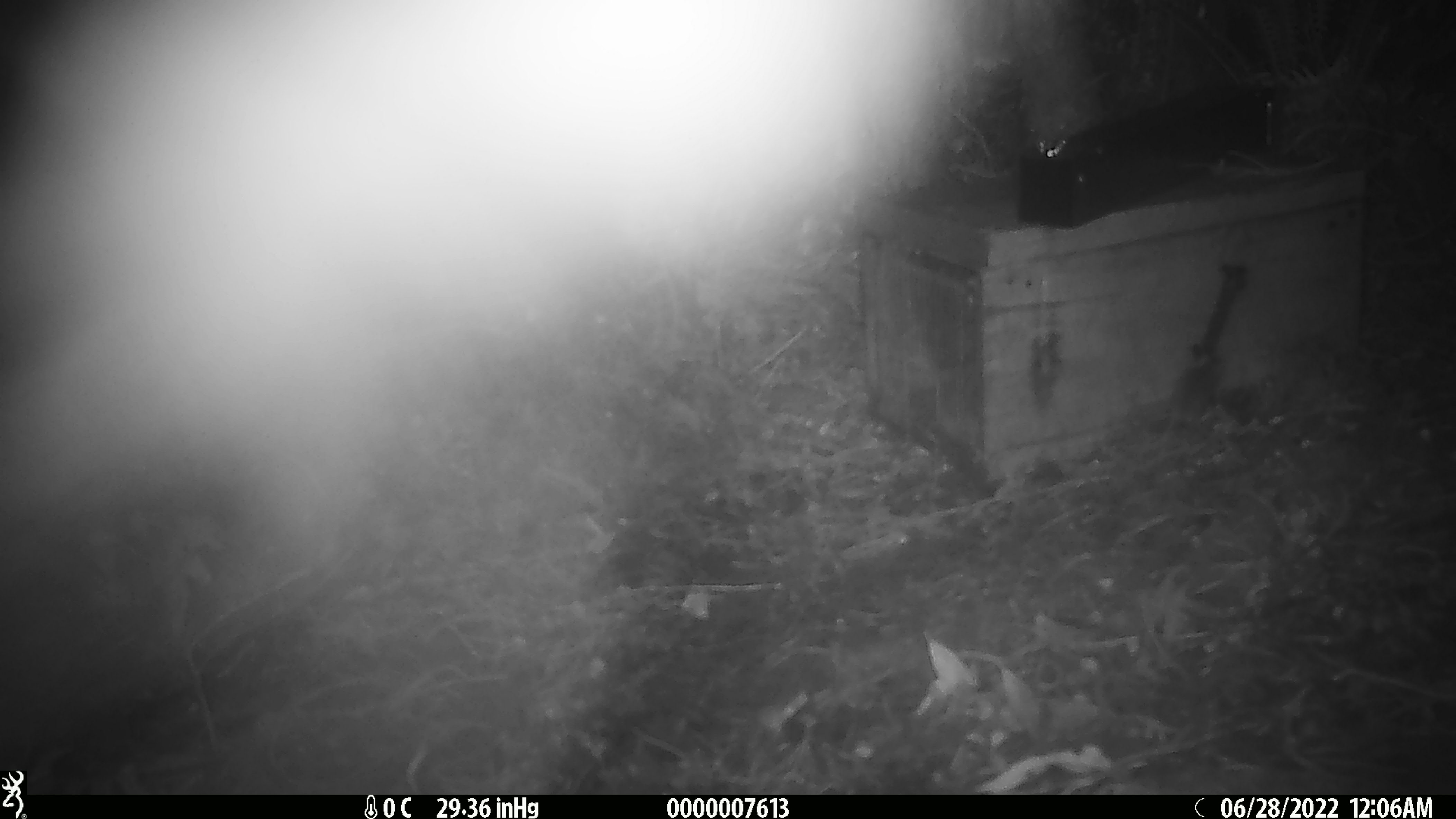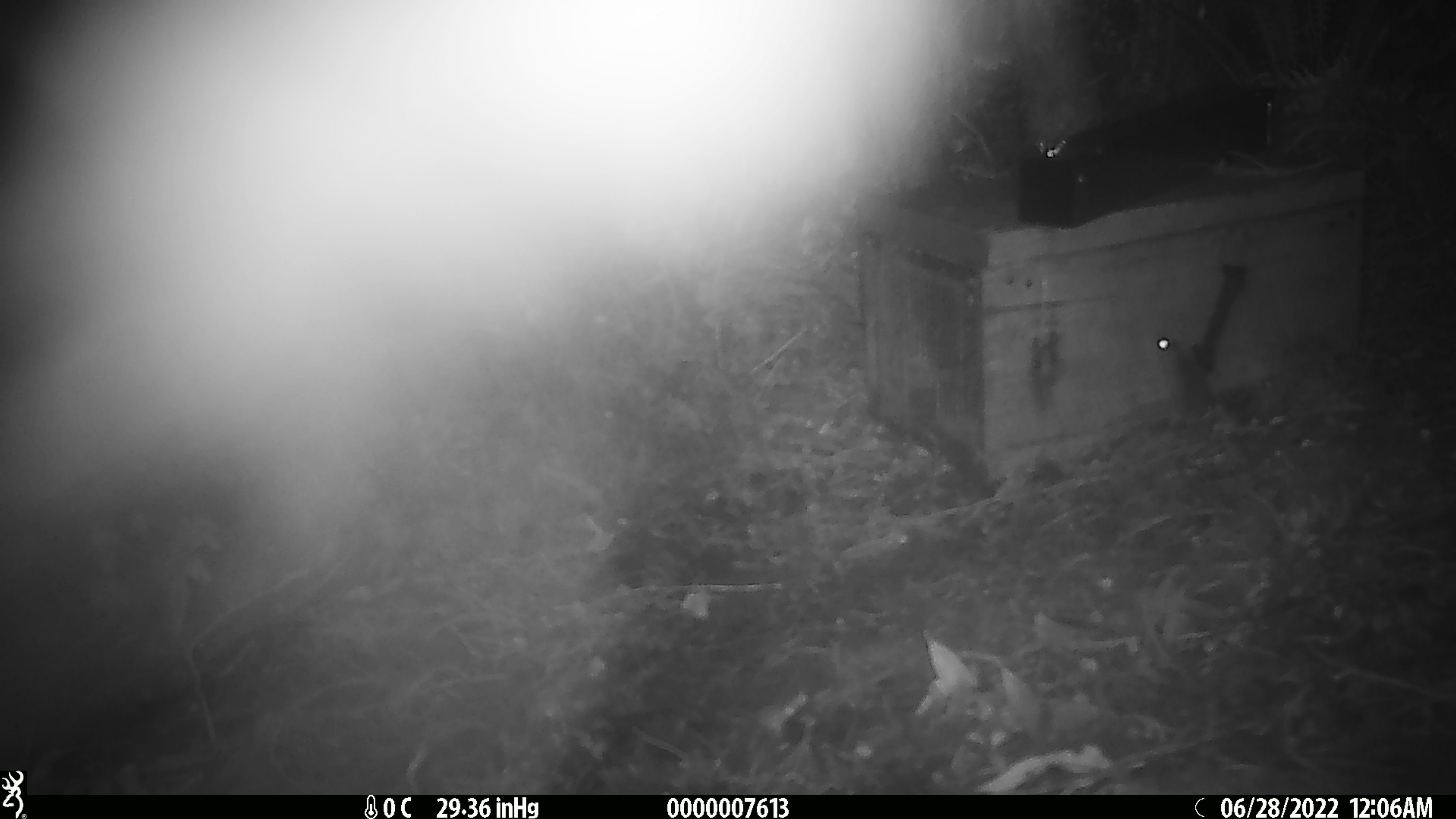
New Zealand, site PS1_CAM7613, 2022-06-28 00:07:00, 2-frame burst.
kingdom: Animalia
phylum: Chordata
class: Mammalia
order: Rodentia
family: Muridae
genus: Mus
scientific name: Mus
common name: mouse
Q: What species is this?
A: Mouse (Mus).